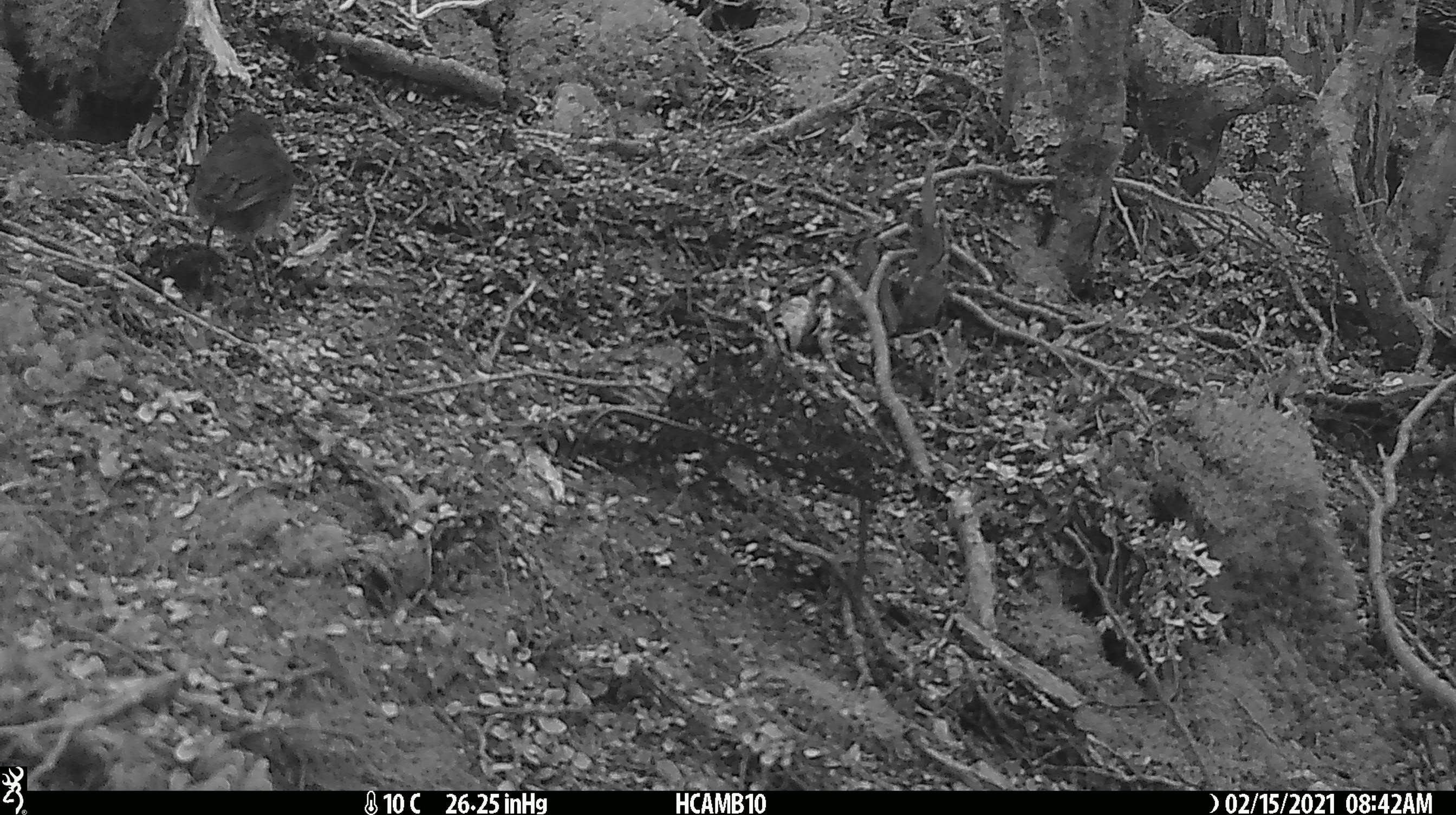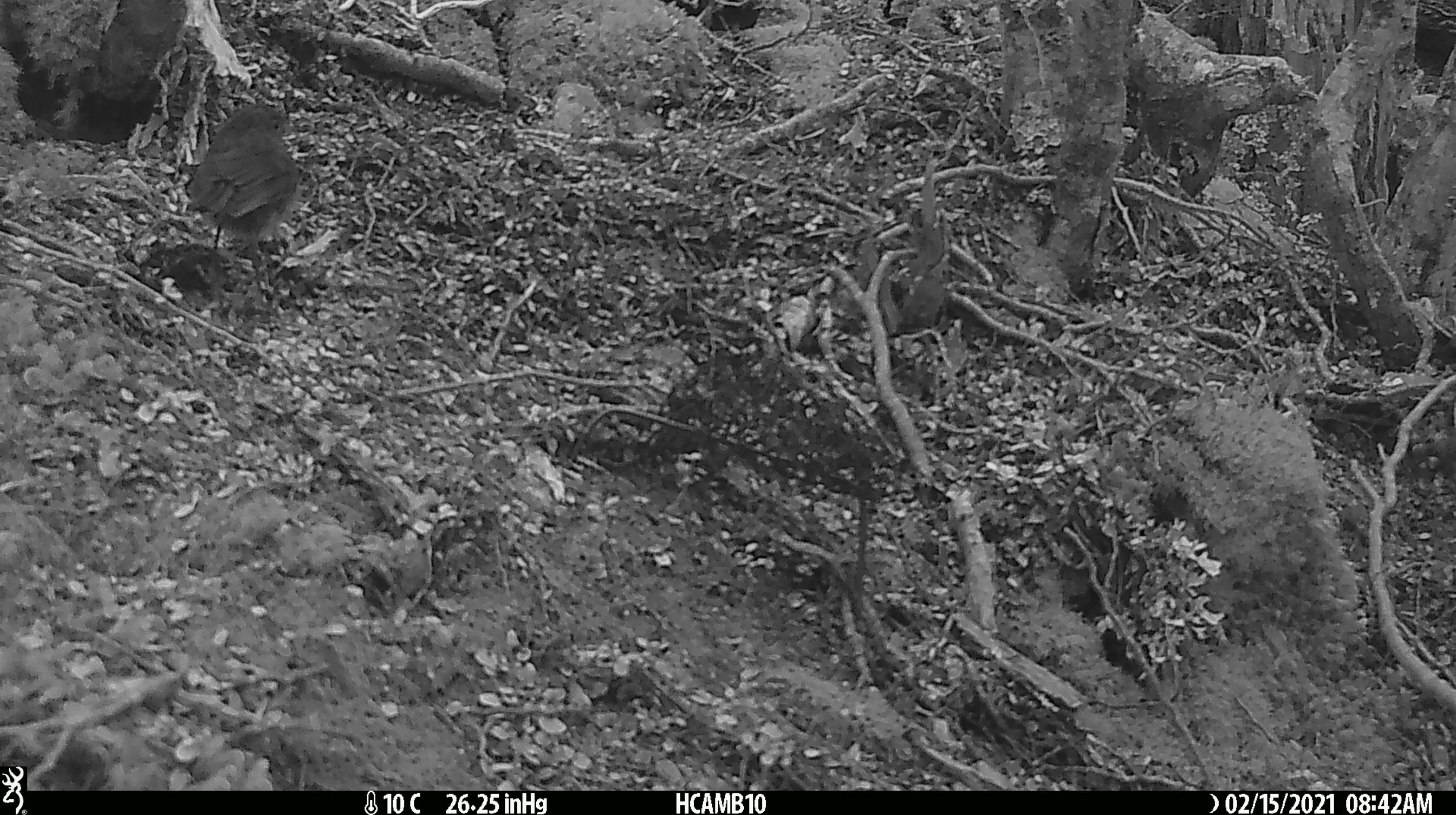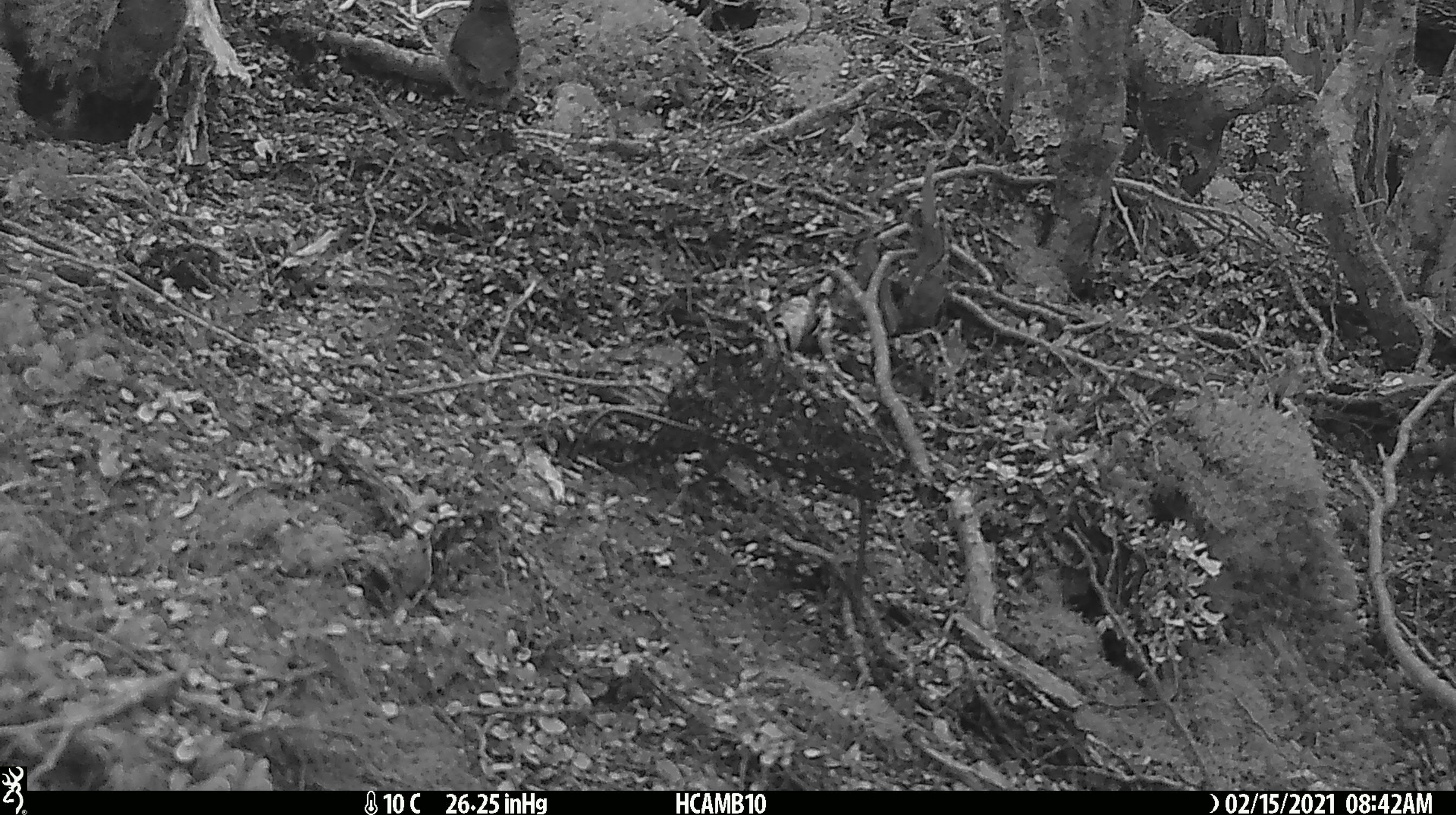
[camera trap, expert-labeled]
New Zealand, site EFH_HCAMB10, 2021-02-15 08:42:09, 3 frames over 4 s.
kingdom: Animalia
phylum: Chordata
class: Aves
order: Passeriformes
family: Petroicidae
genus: Petroica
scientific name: Petroica australis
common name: new zealand robin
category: robin